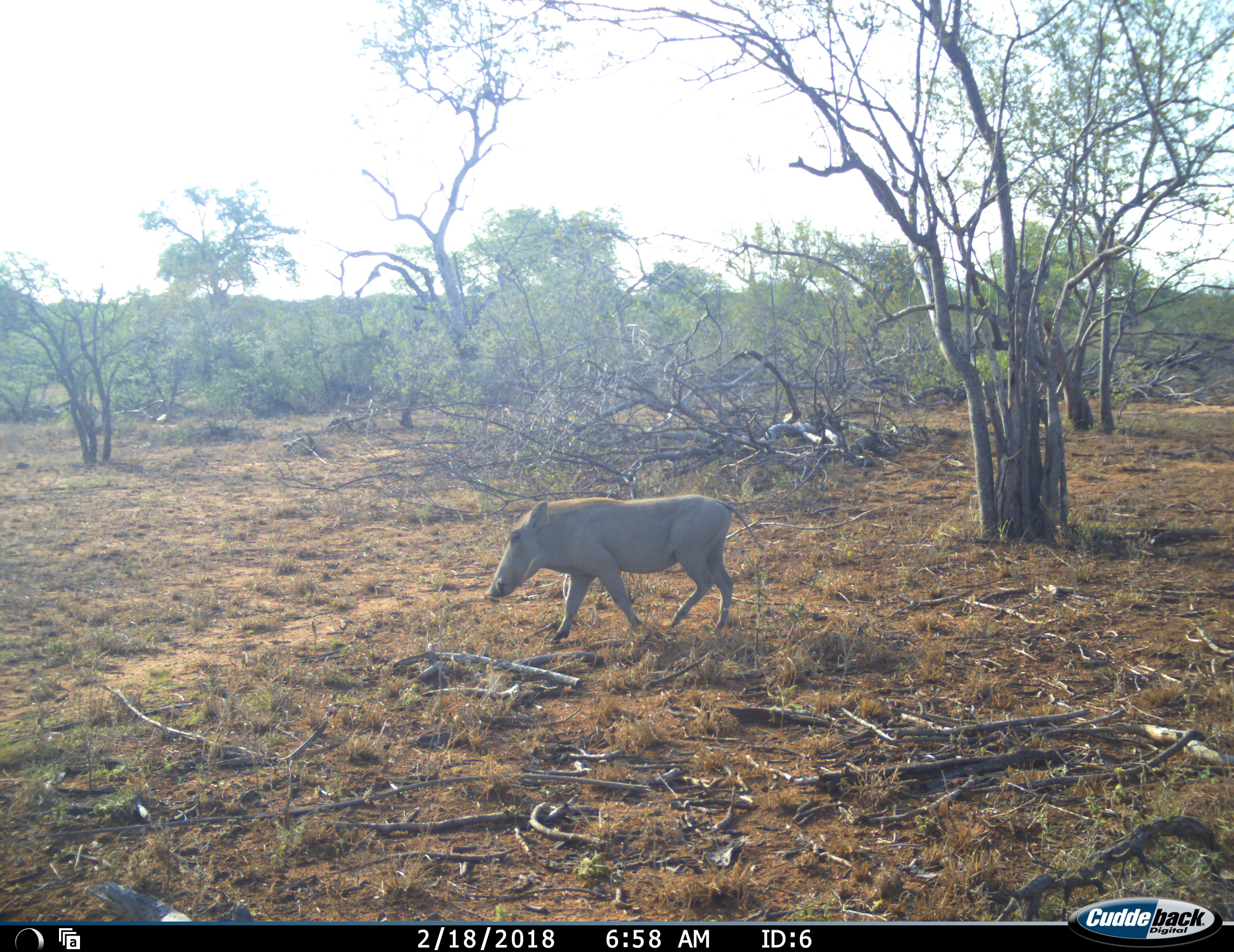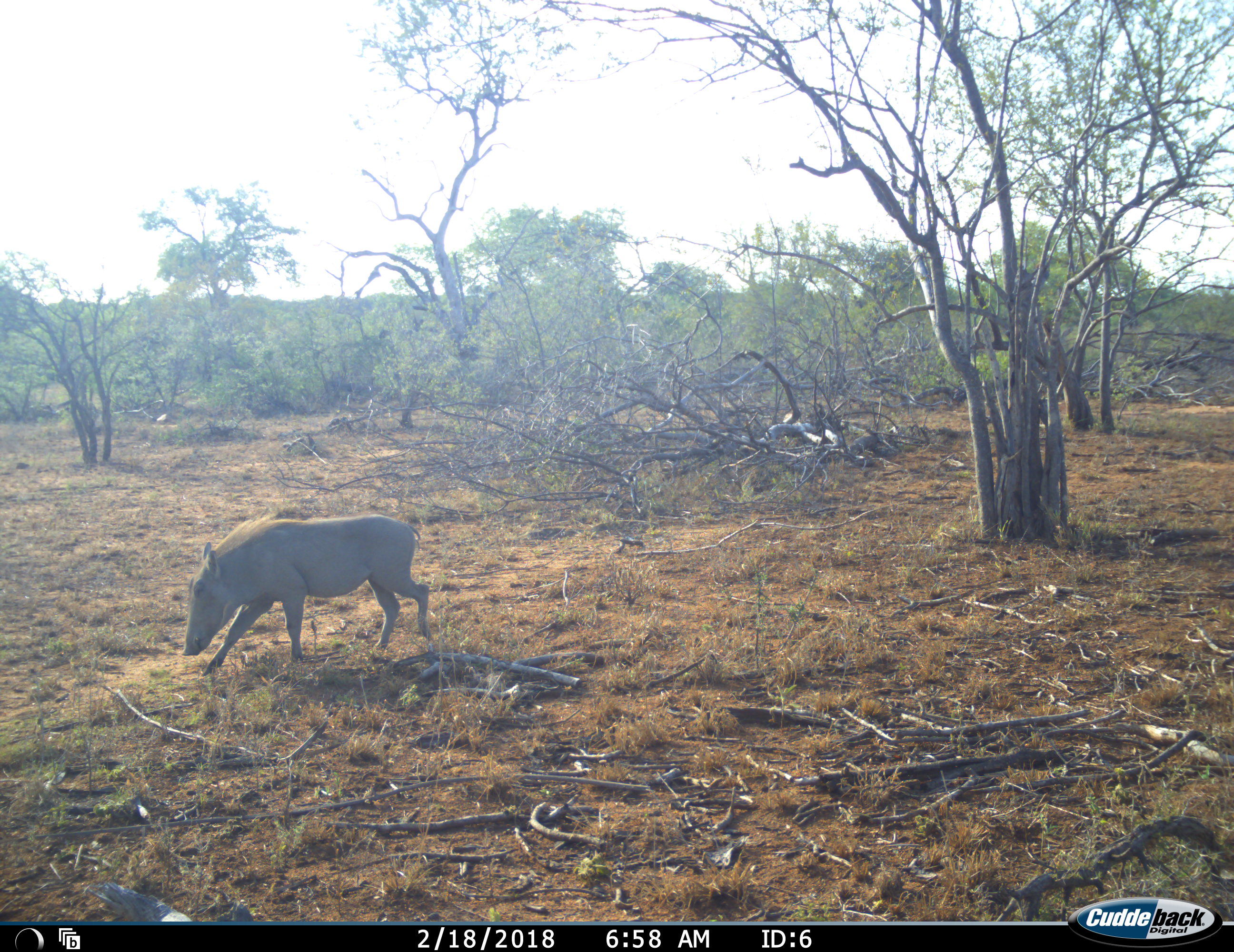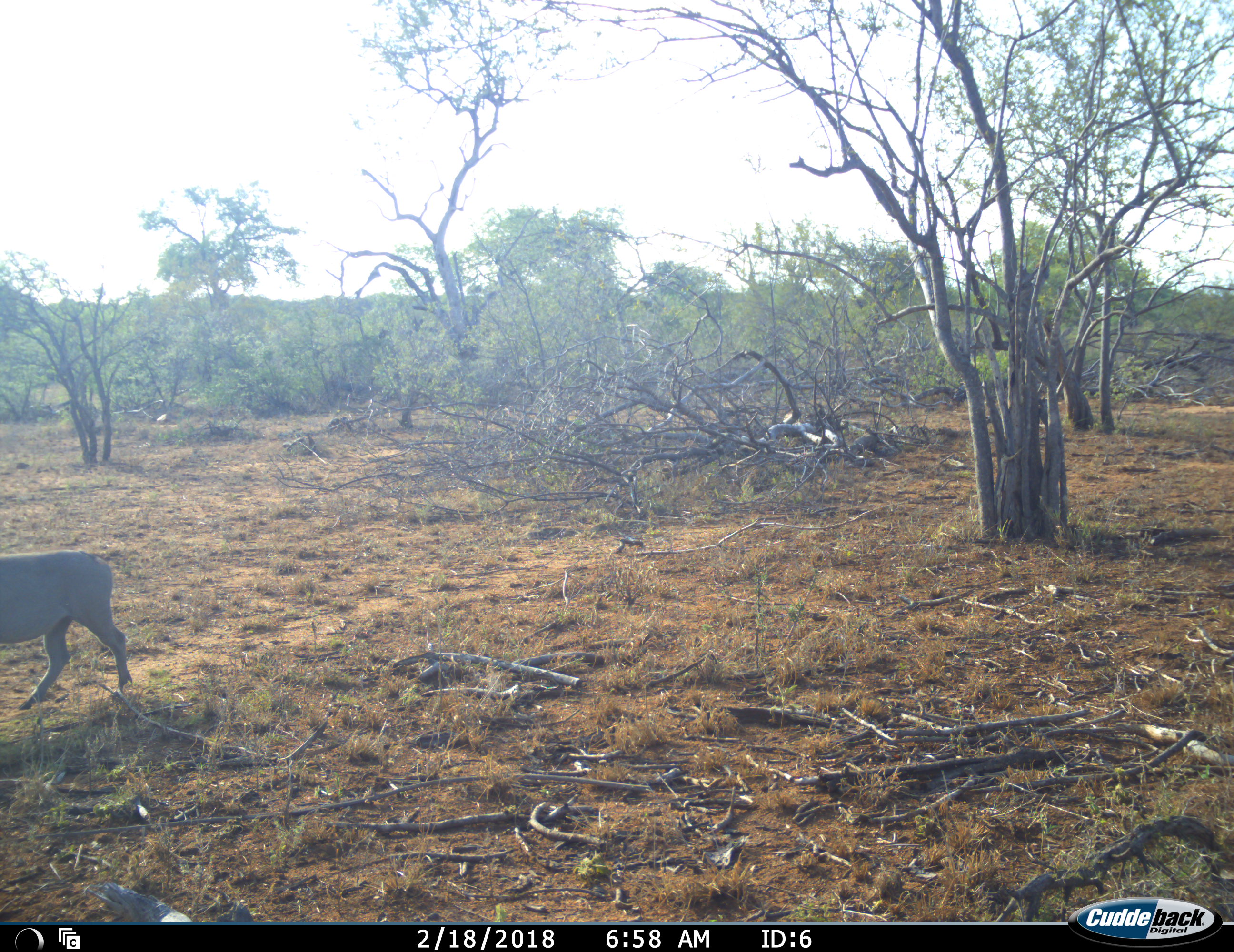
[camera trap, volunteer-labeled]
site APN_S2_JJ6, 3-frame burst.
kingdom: Animalia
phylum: Chordata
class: Mammalia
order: Artiodactyla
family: Suidae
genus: Phacochoerus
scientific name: Phacochoerus africanus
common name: warthog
Warthog (Phacochoerus africanus), count 1. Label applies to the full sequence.